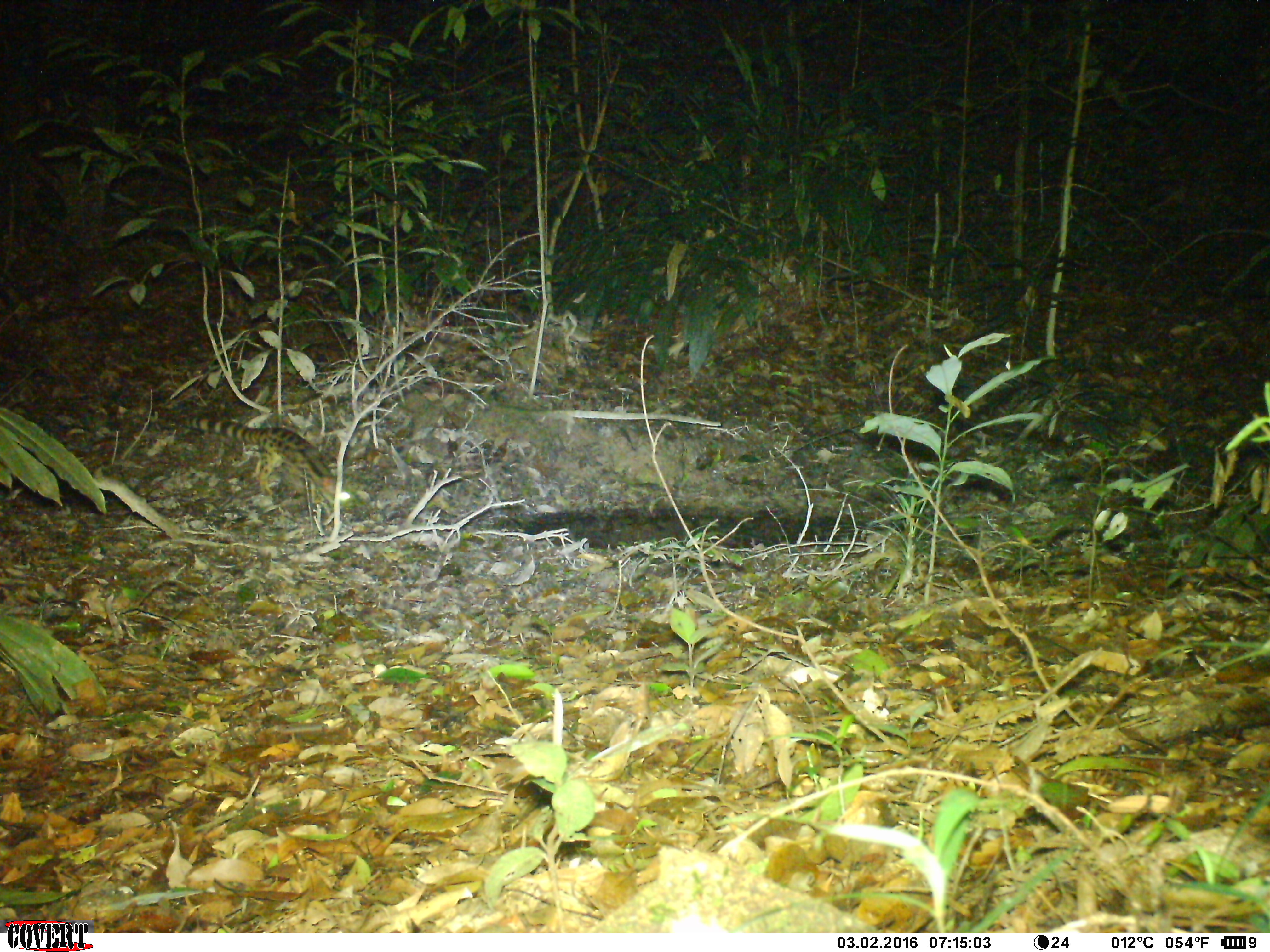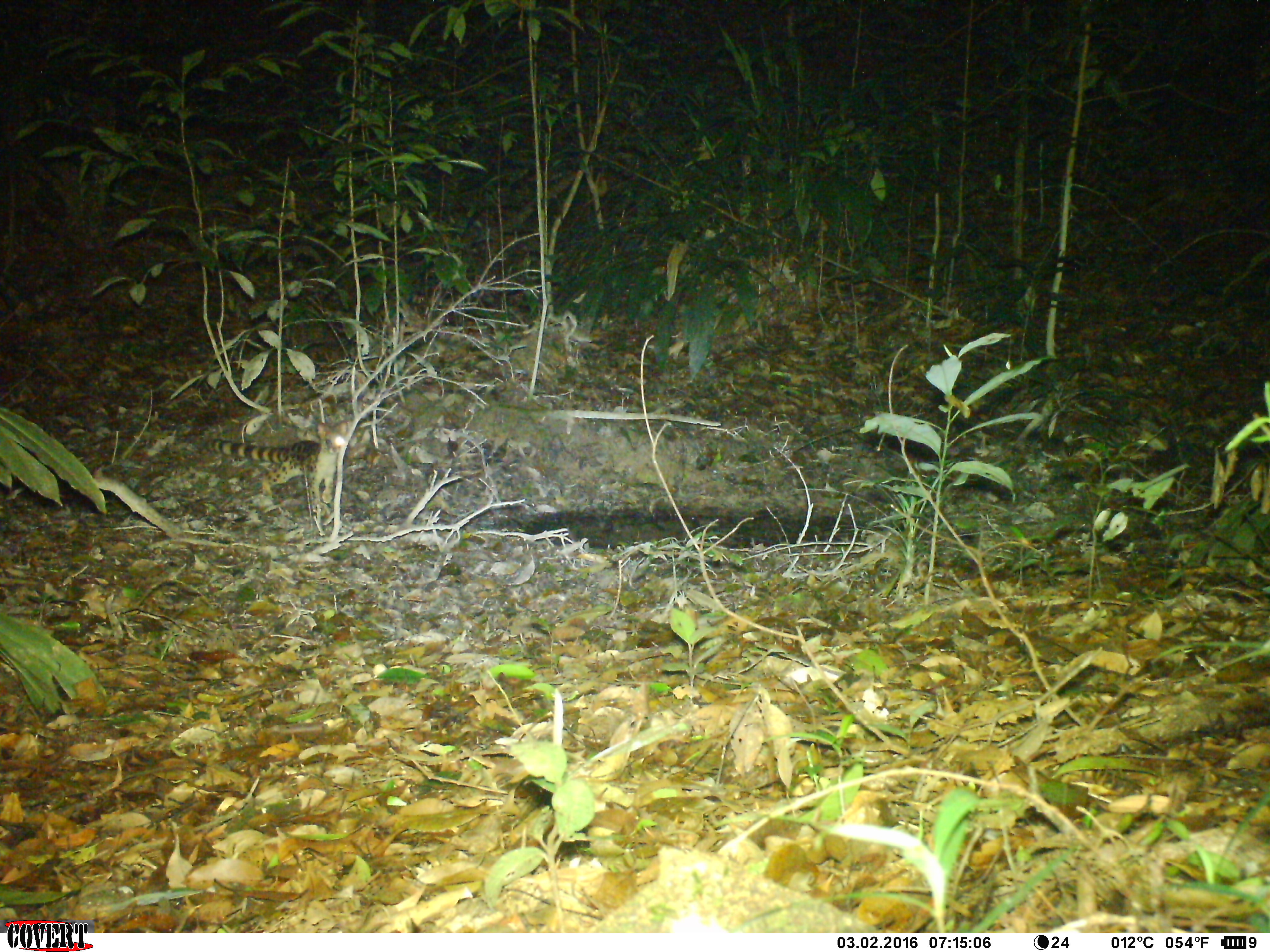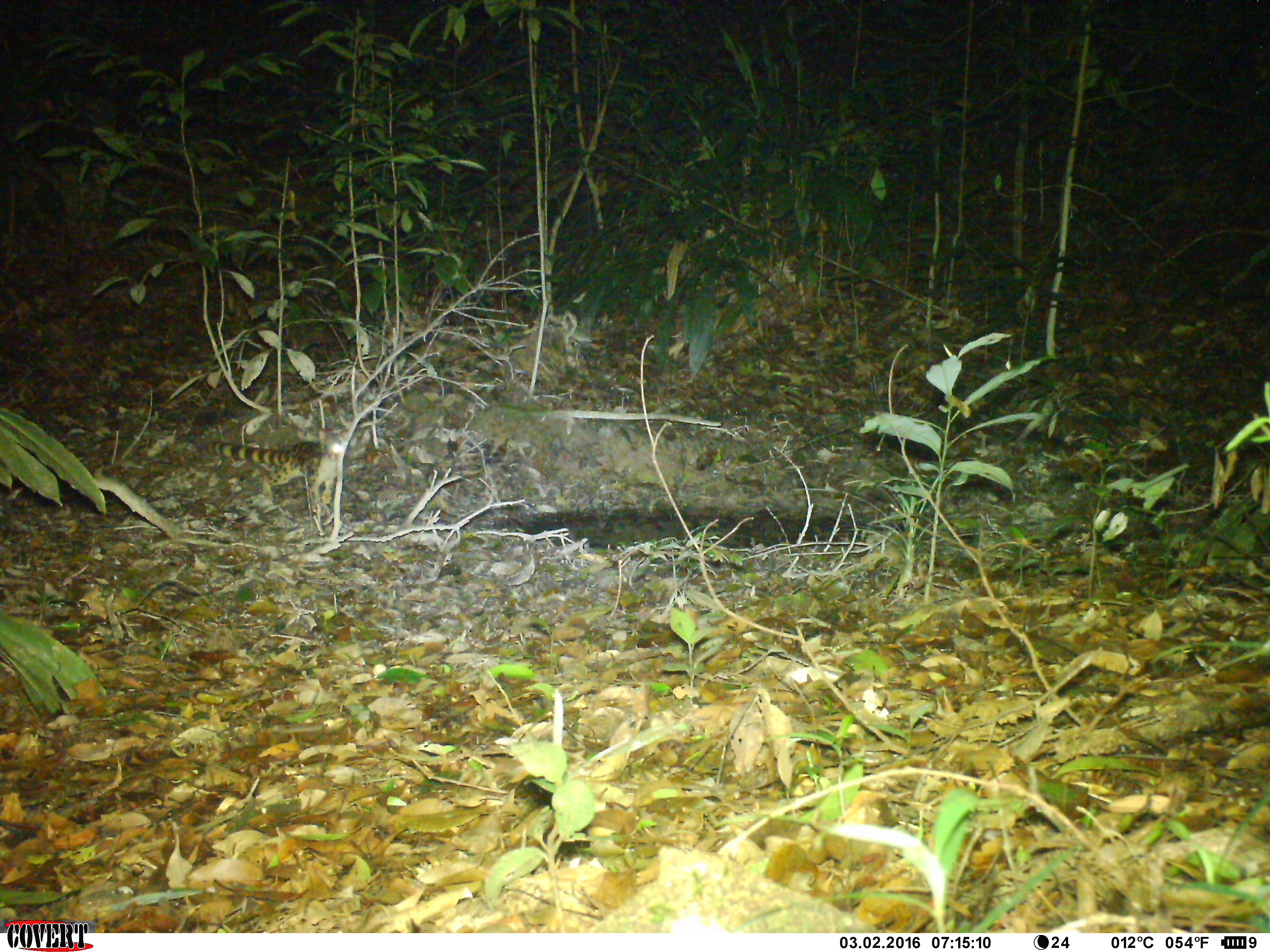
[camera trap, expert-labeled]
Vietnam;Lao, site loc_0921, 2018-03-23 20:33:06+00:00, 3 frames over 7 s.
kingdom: Animalia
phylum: Chordata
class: Mammalia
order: Carnivora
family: Prionodontidae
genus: Prionodon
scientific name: Prionodon pardicolor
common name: spotted linsang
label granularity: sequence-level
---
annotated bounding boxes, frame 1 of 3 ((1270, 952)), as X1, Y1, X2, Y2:
spotted linsang: 181, 411, 352, 505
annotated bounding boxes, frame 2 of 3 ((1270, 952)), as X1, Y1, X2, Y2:
spotted linsang: 206, 419, 350, 503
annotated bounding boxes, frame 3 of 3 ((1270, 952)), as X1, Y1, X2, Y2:
spotted linsang: 205, 426, 350, 504